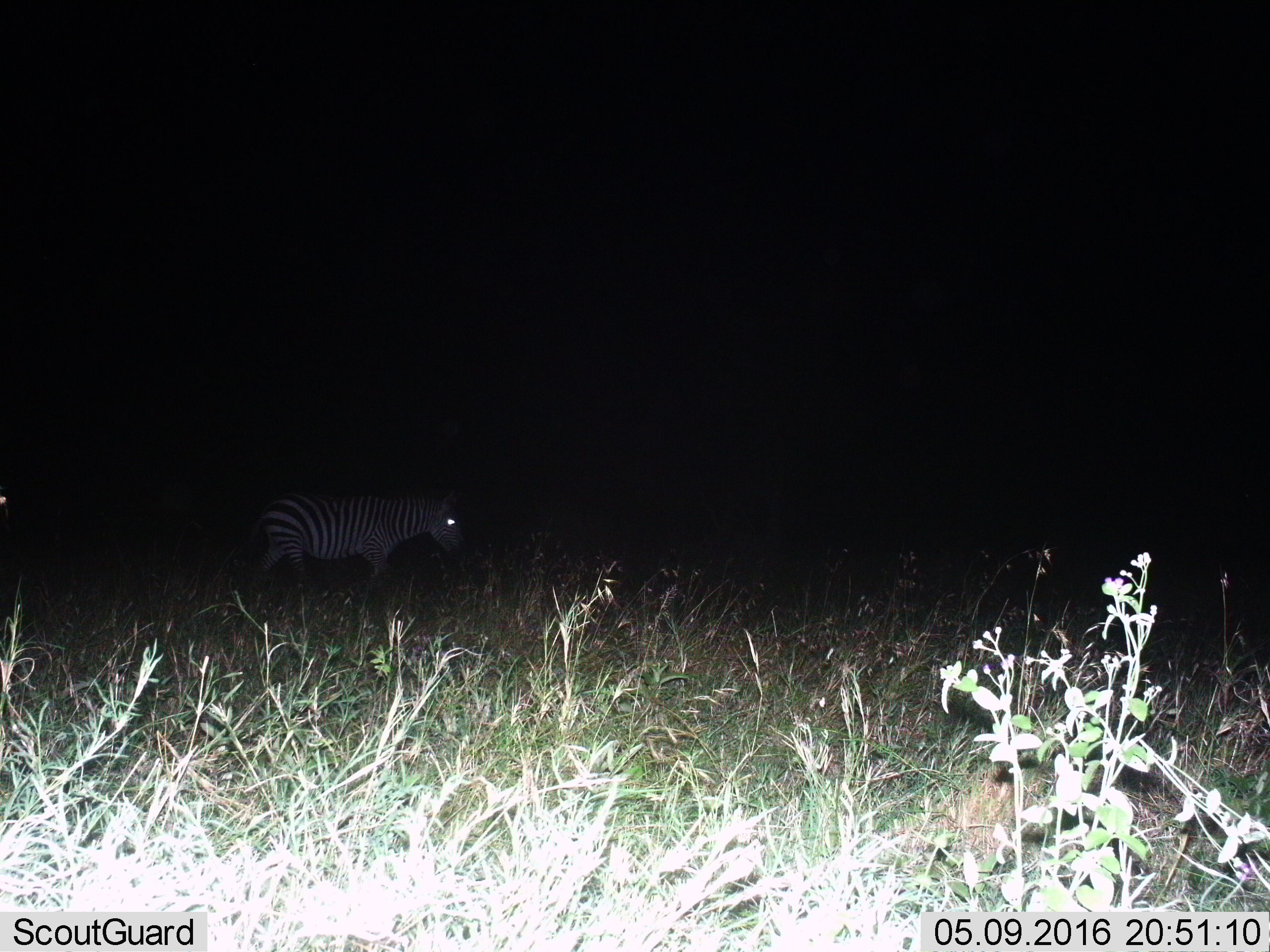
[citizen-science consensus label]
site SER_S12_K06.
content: unidentified animal